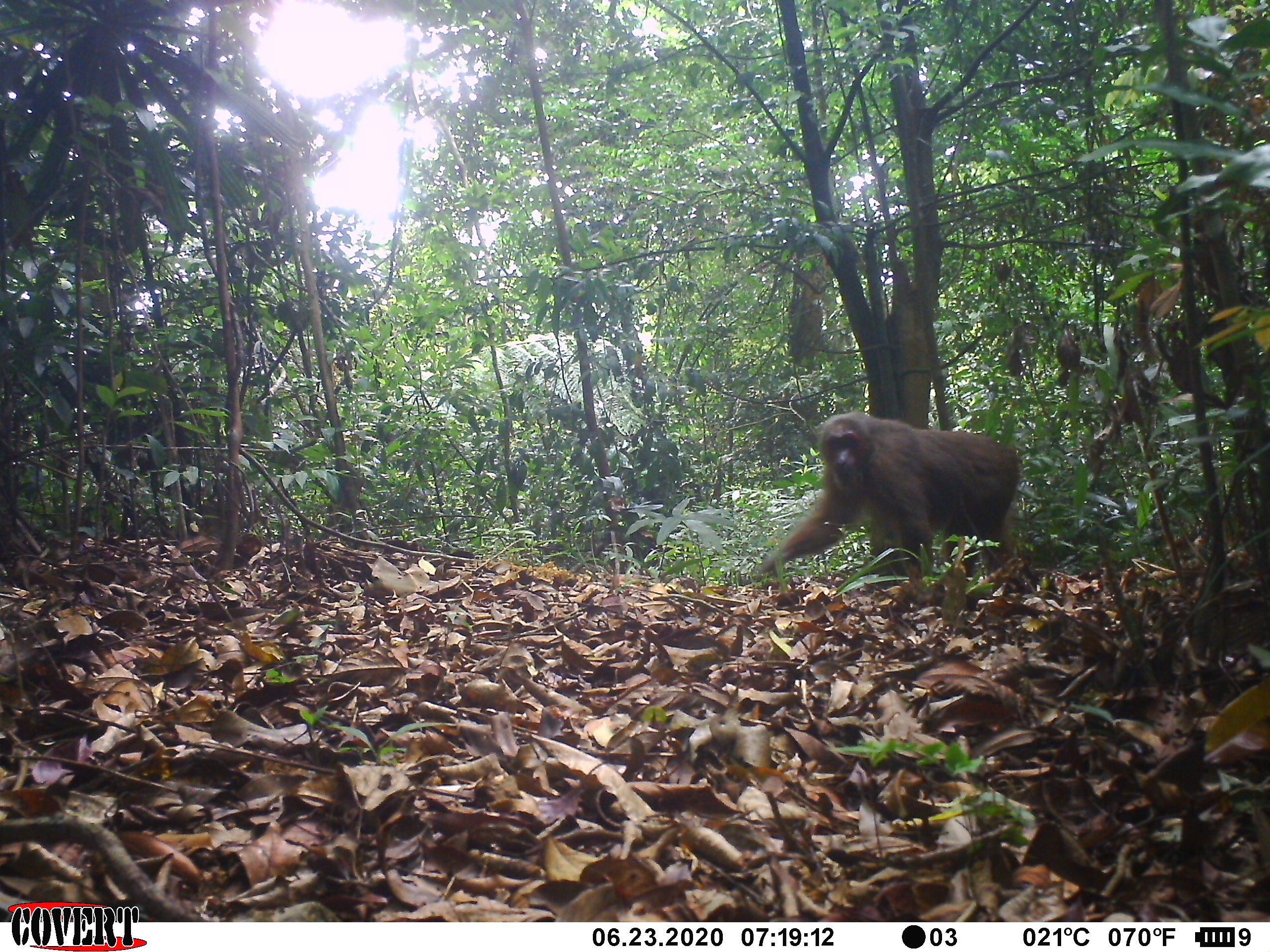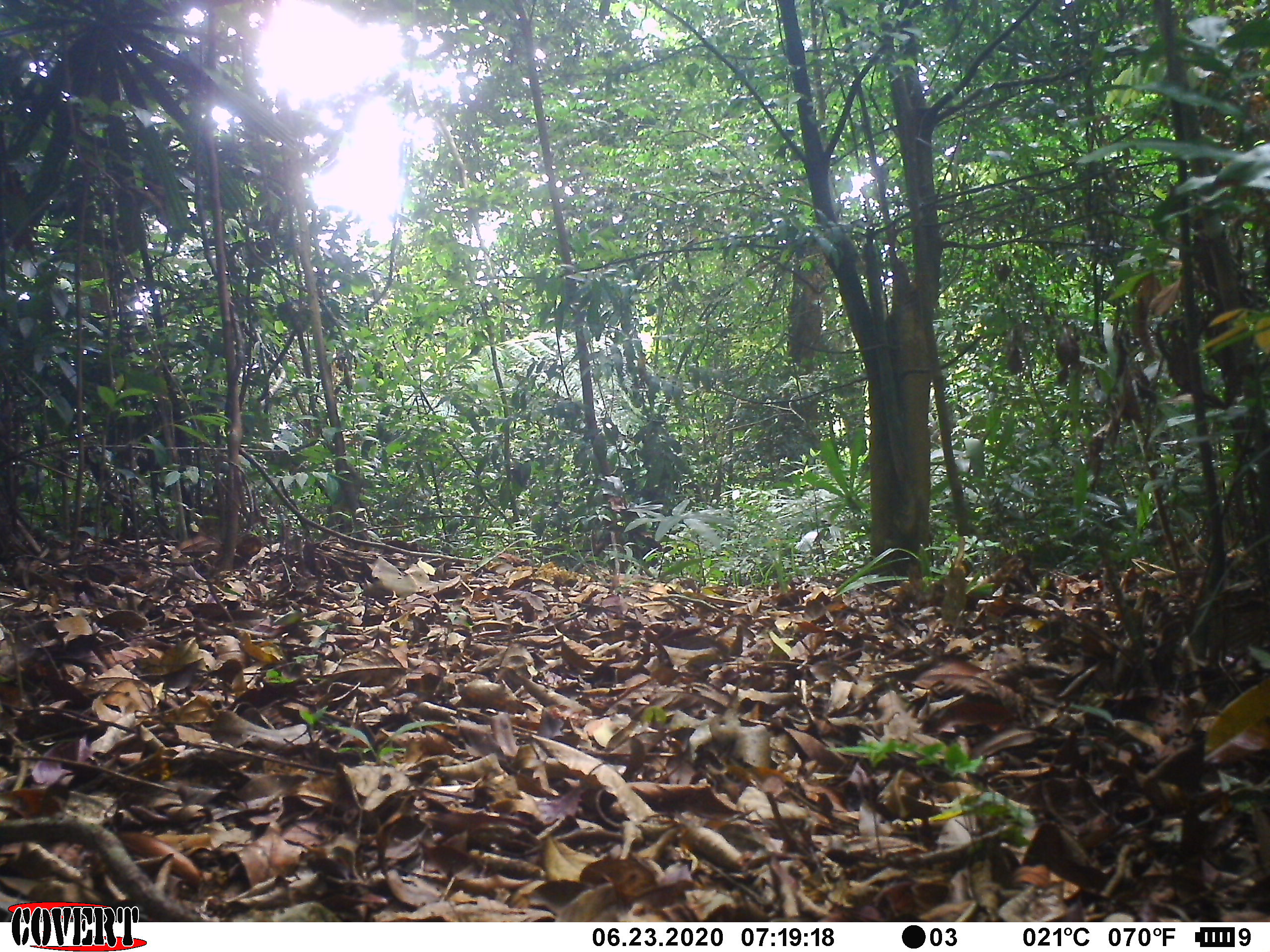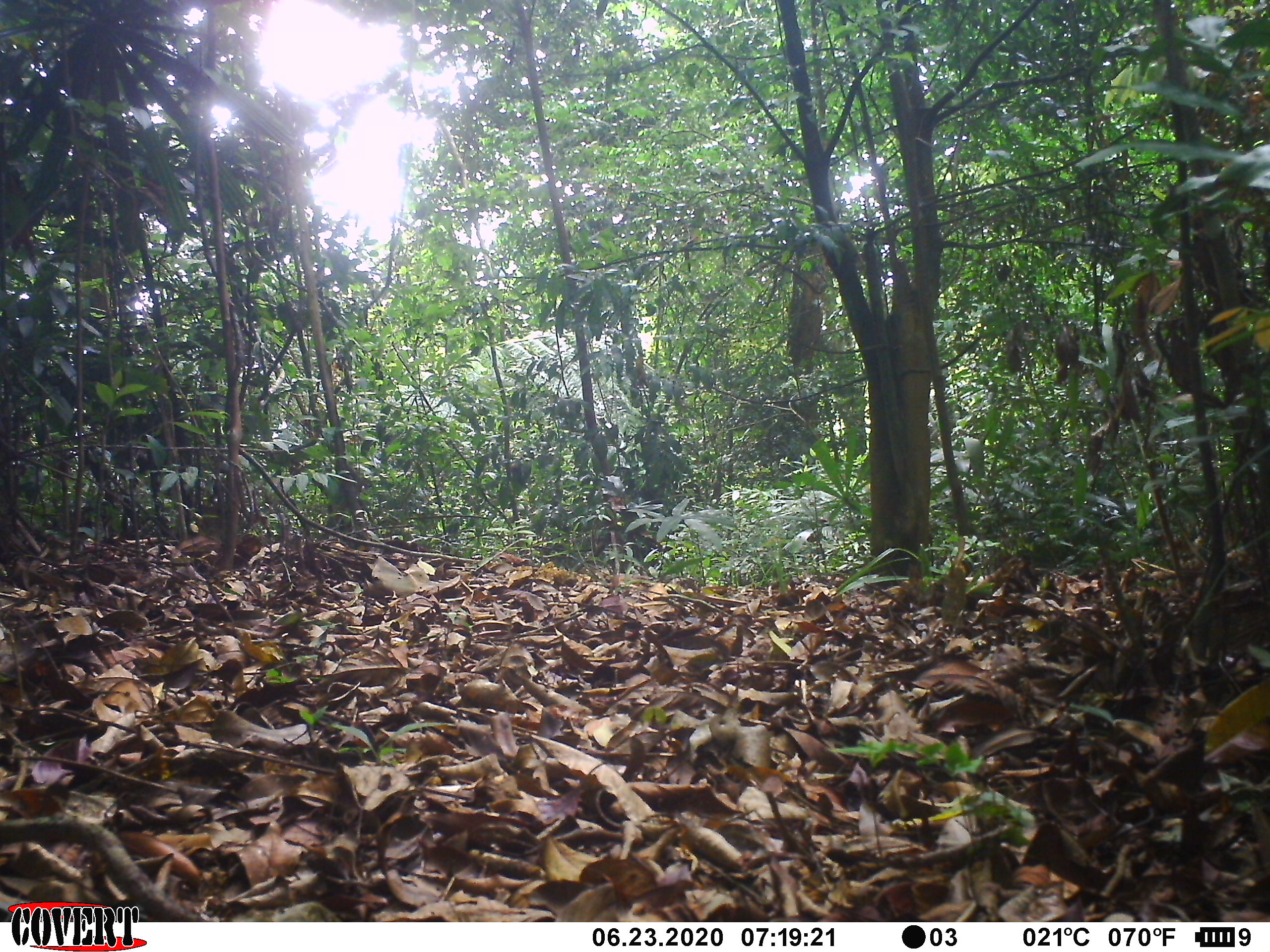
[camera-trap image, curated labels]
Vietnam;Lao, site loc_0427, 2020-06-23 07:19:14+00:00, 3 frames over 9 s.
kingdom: Animalia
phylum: Chordata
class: Mammalia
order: Primates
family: Cercopithecidae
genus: Macaca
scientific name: Macaca arctoides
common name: stump-tailed macaque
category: stump tailed macaque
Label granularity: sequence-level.